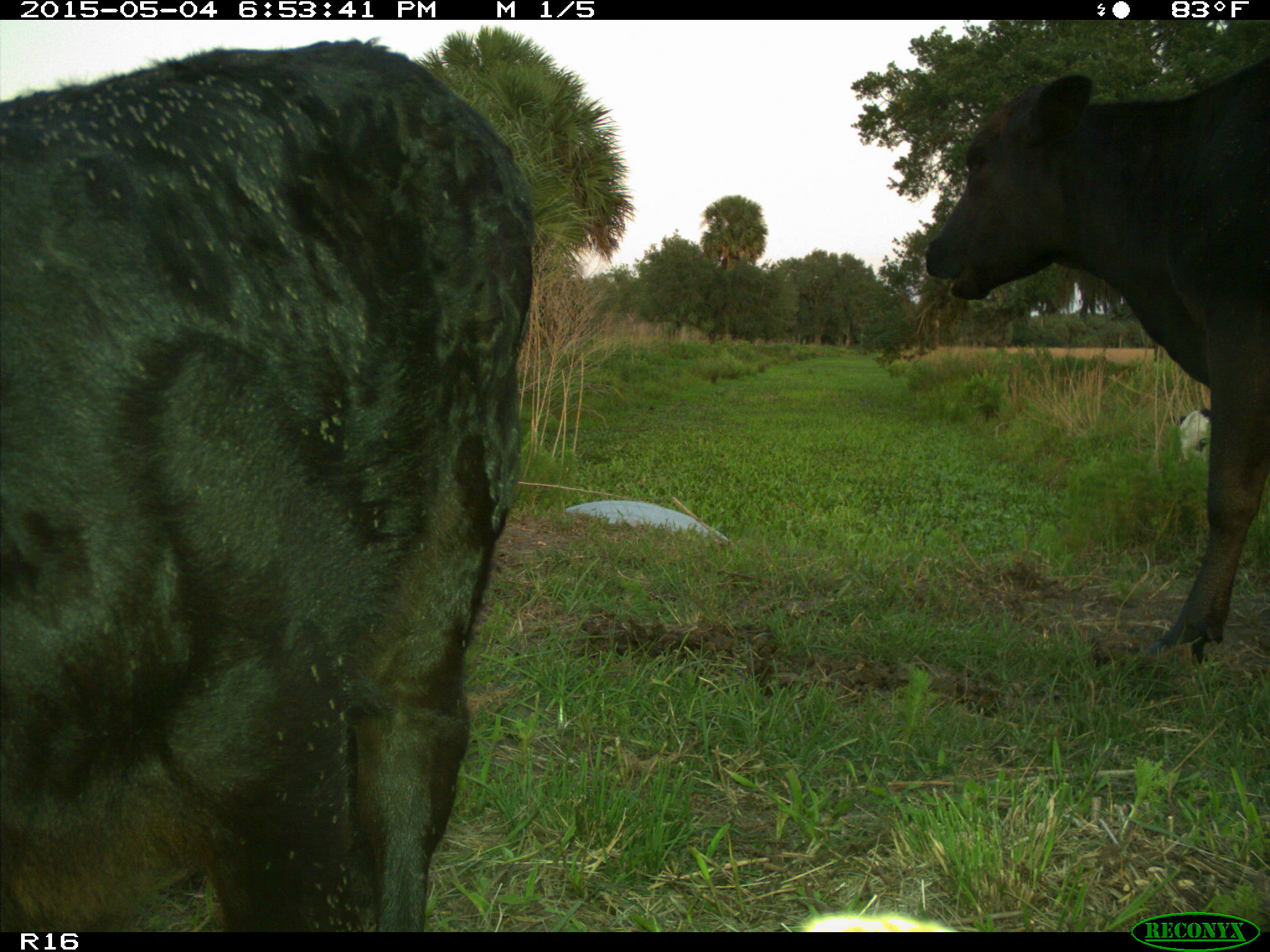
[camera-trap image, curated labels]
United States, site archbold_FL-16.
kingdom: Animalia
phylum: Chordata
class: Mammalia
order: Artiodactyla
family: Bovidae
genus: Bos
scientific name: Bos taurus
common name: domestic cow